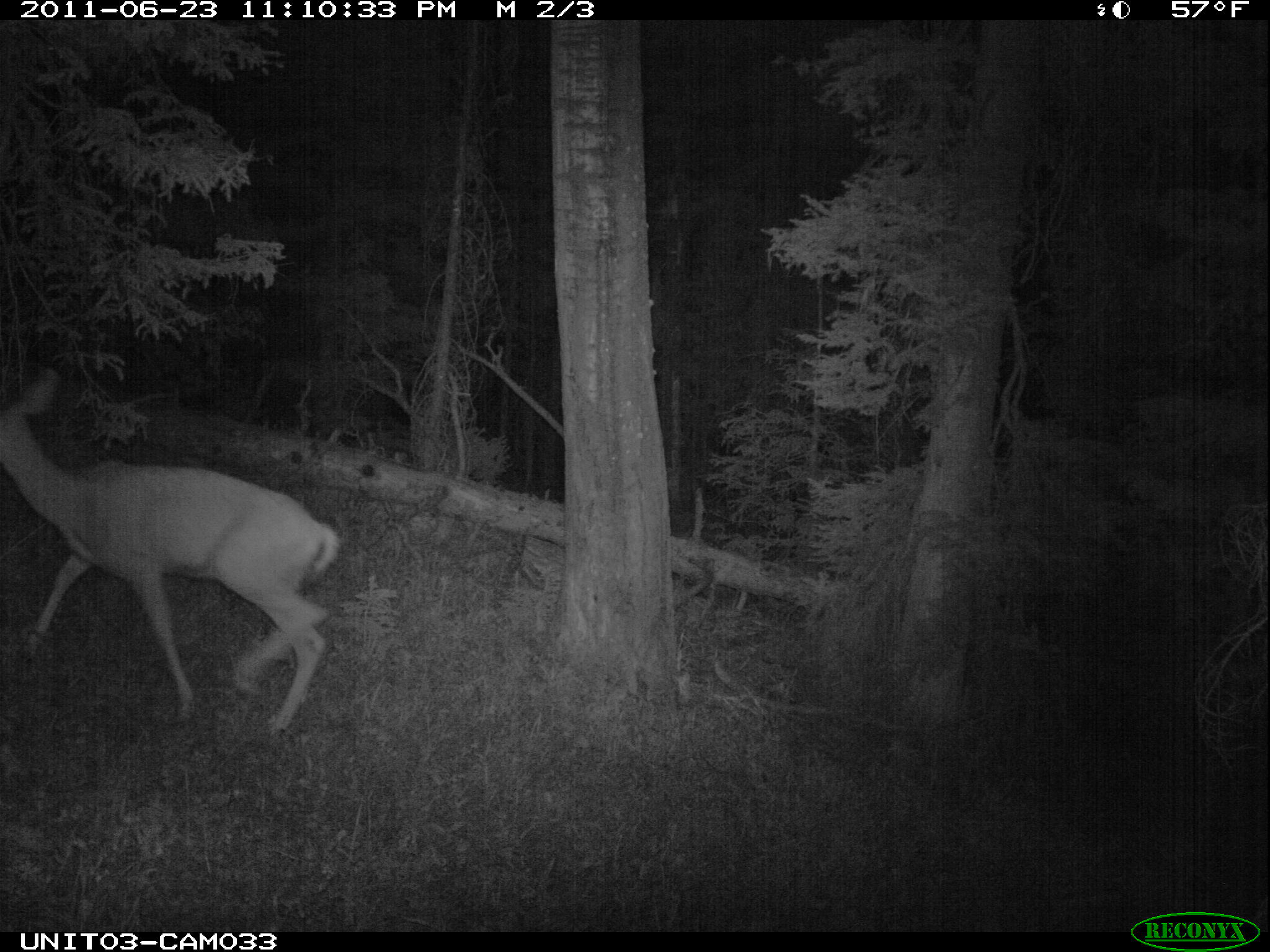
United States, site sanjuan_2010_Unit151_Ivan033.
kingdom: Animalia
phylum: Chordata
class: Mammalia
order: Artiodactyla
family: Cervidae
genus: Odocoileus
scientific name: Odocoileus hemionus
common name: mule deer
Odocoileus hemionus (mule deer).